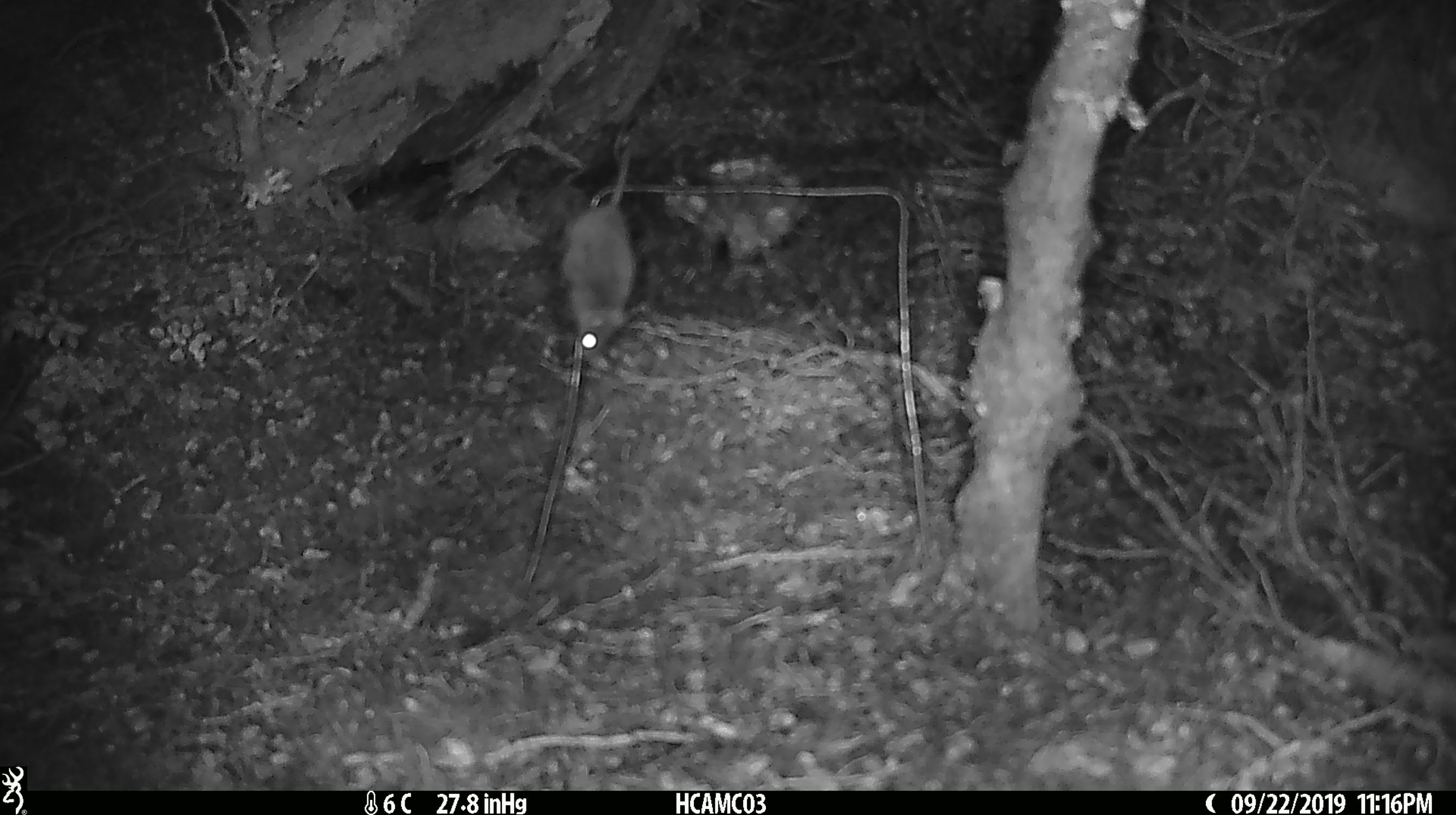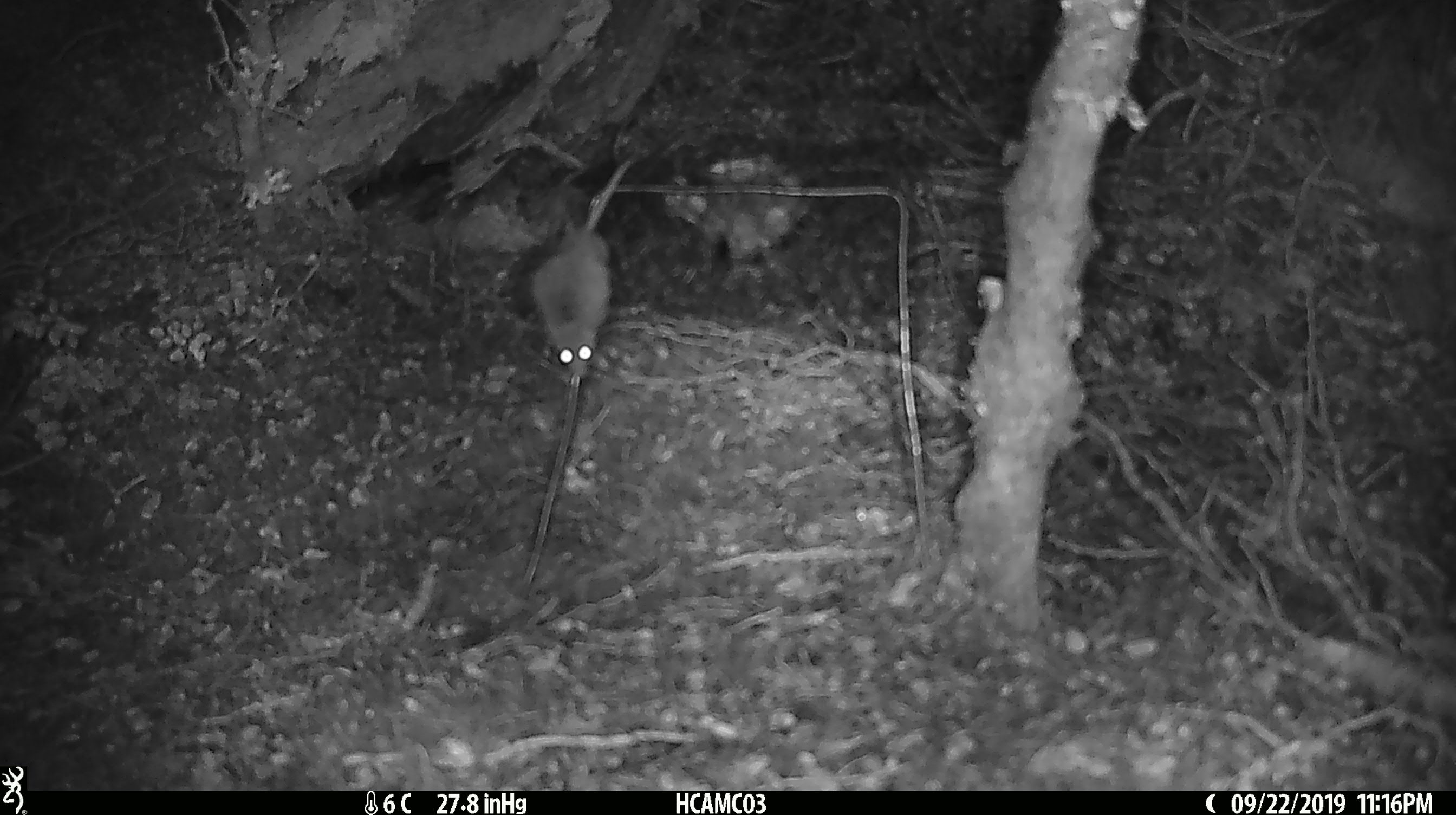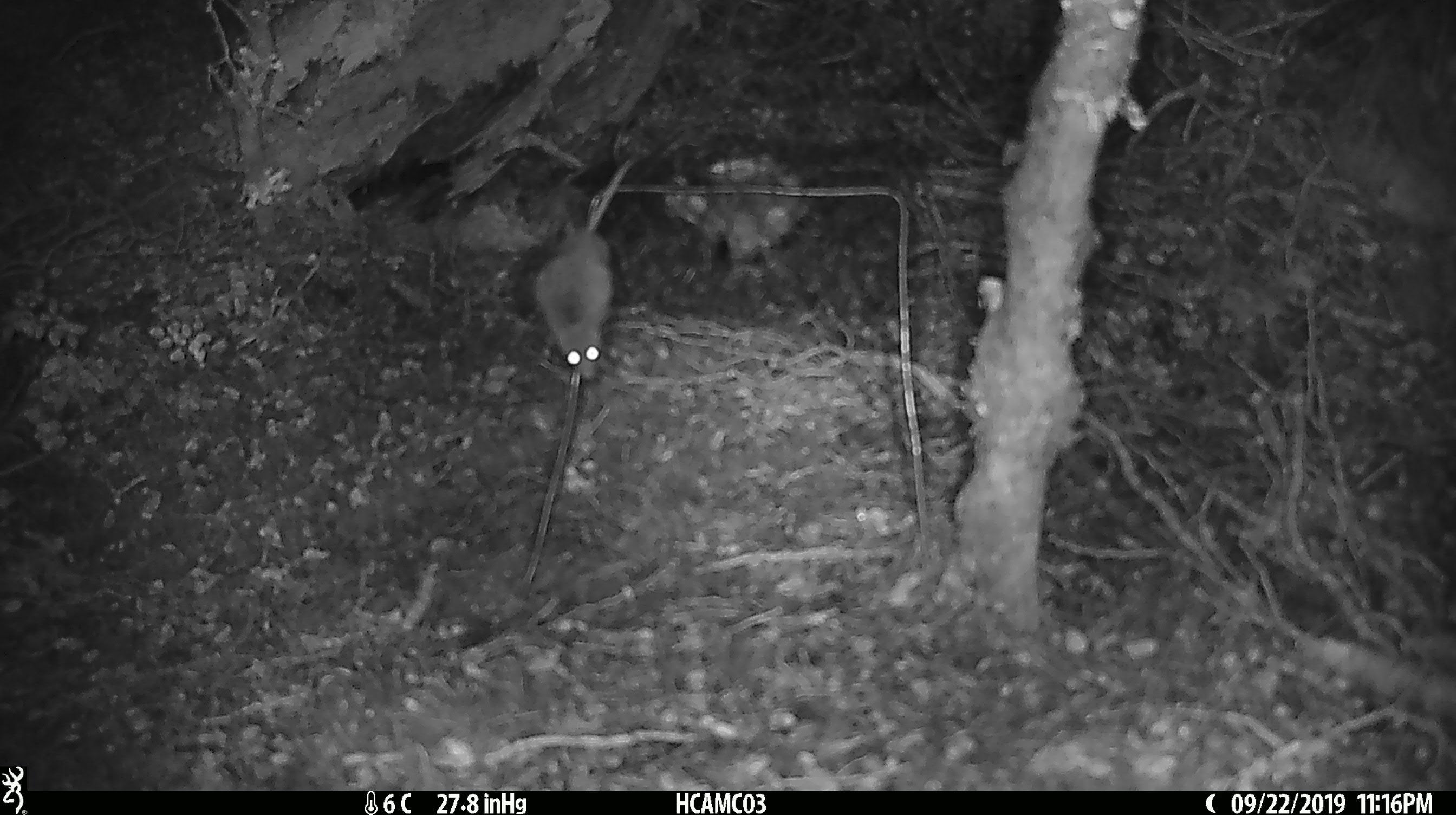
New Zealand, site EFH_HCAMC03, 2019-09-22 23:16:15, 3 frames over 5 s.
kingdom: Animalia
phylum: Chordata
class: Mammalia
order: Rodentia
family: Muridae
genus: Mus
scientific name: Mus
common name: mouse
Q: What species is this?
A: Mouse (Mus).